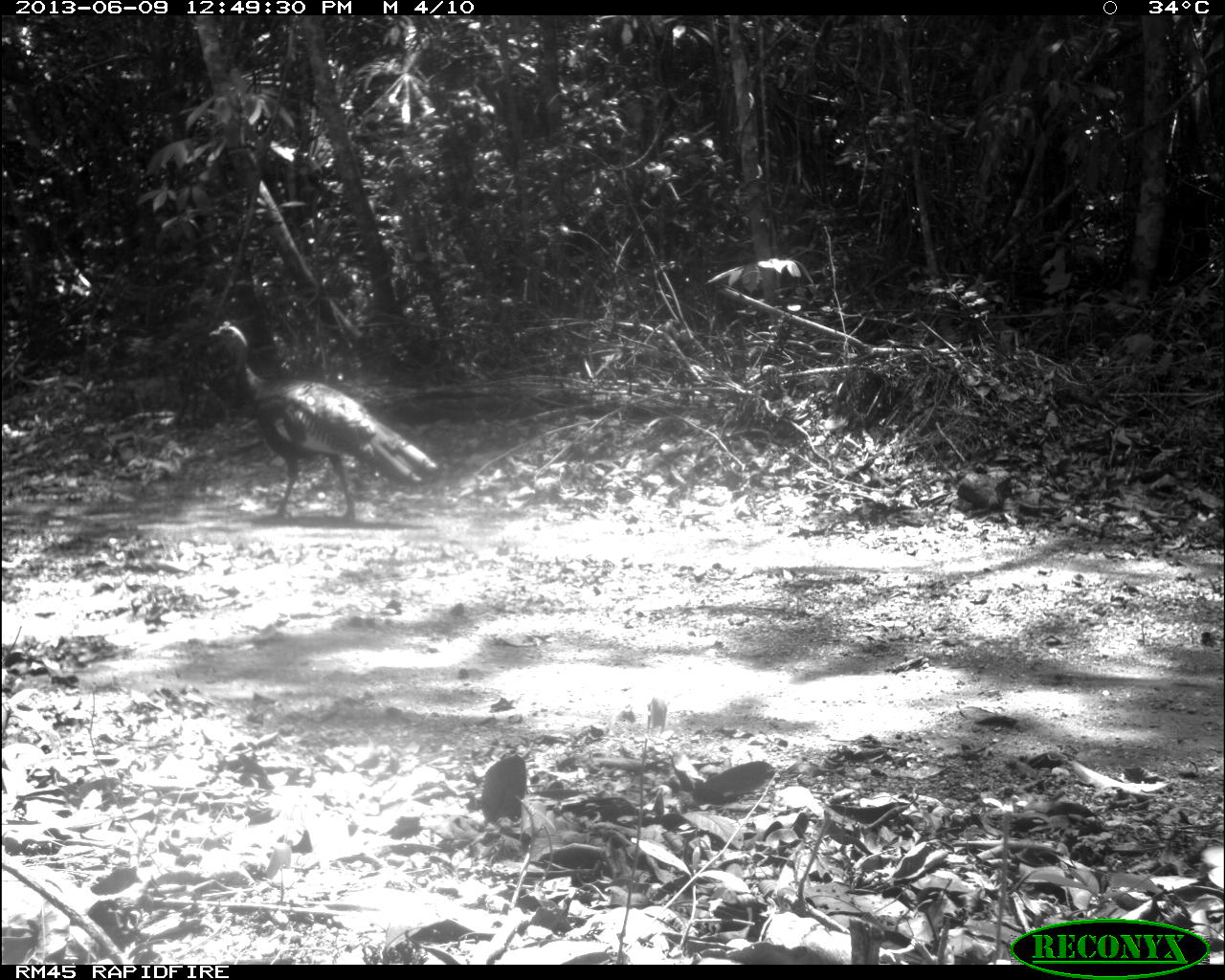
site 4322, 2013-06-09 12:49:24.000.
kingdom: Animalia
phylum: Chordata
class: Aves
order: Galliformes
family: Phasianidae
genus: Meleagris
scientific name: Meleagris ocellata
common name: ocellated turkey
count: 1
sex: male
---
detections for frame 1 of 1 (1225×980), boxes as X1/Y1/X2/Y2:
meleagris ocellata: 209/321/438/524